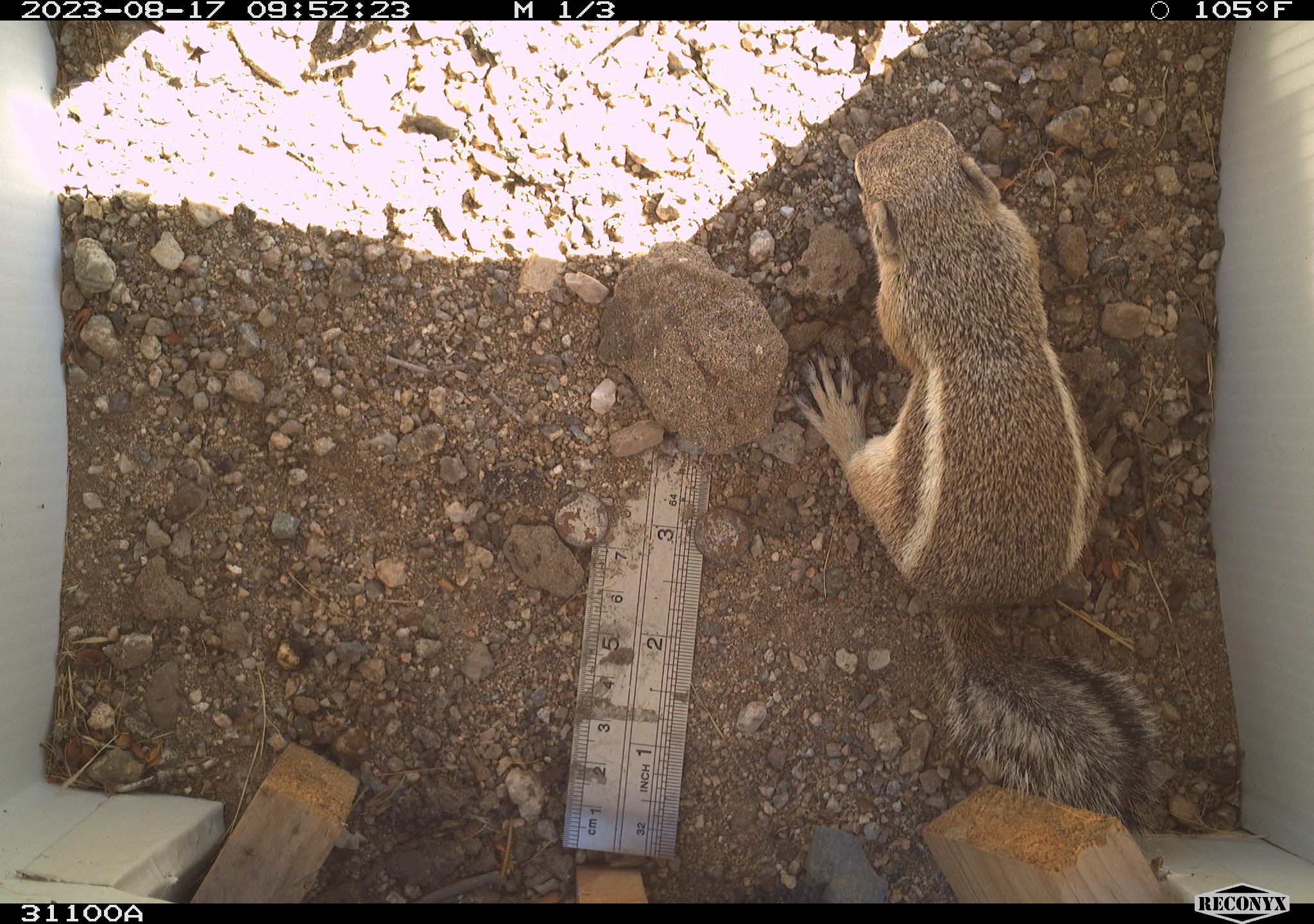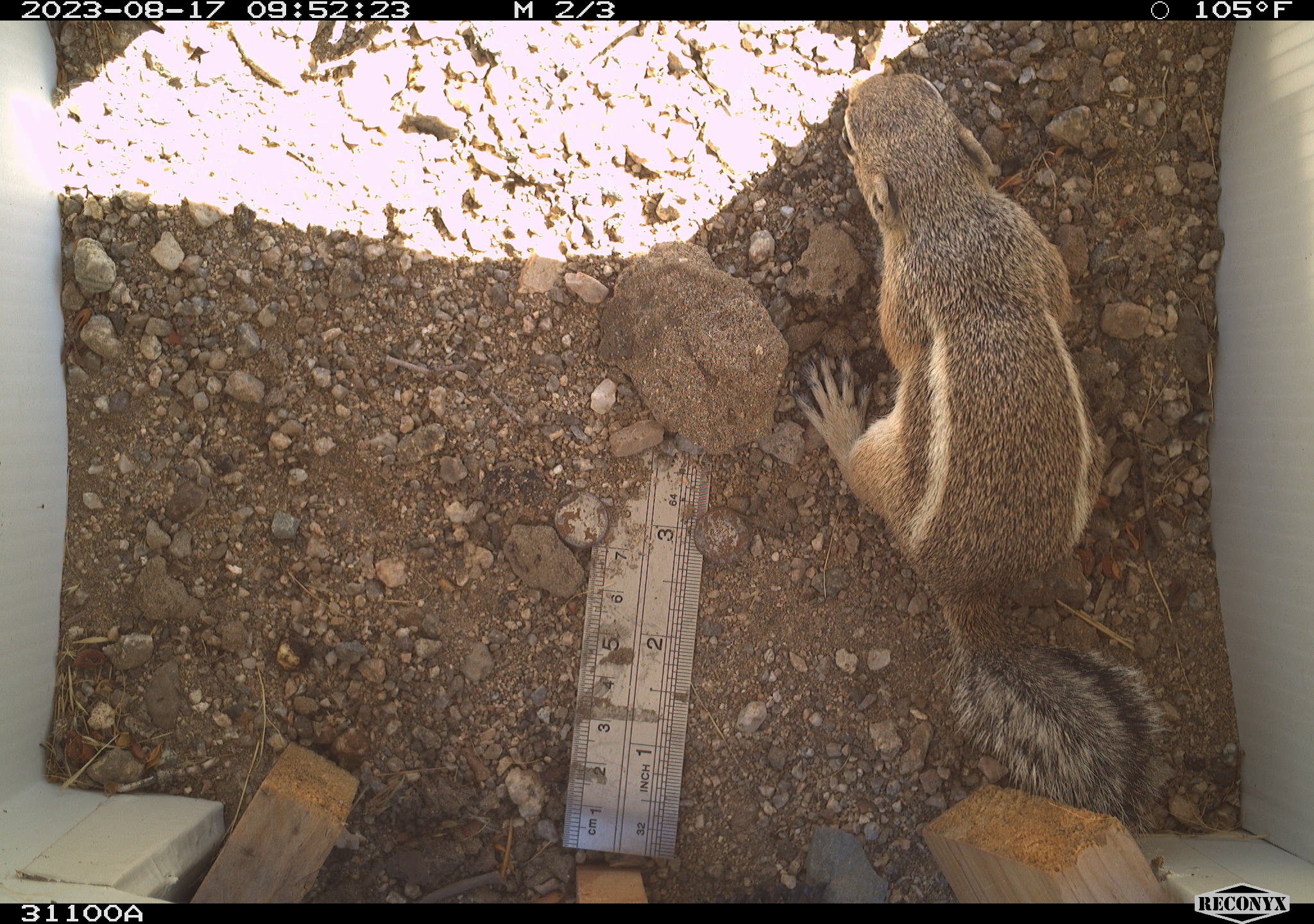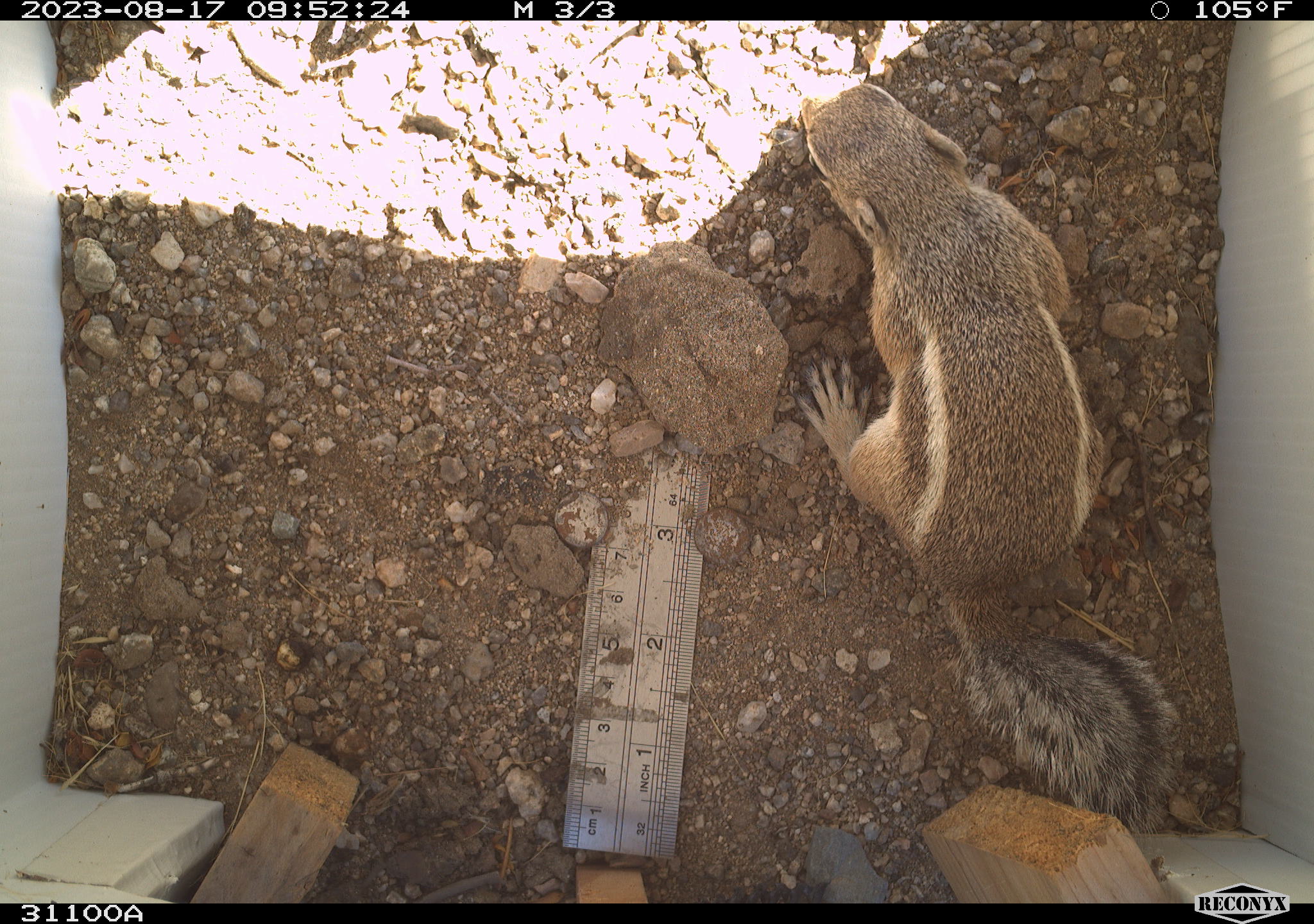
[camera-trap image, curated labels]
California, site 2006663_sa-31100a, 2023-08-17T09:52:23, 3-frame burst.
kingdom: Animalia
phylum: Chordata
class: Mammalia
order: Rodentia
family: Sciuridae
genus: Ammospermophilus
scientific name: Ammospermophilus leucurus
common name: white-tailed antelope squirrel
White-tailed antelope squirrel (Ammospermophilus leucurus).